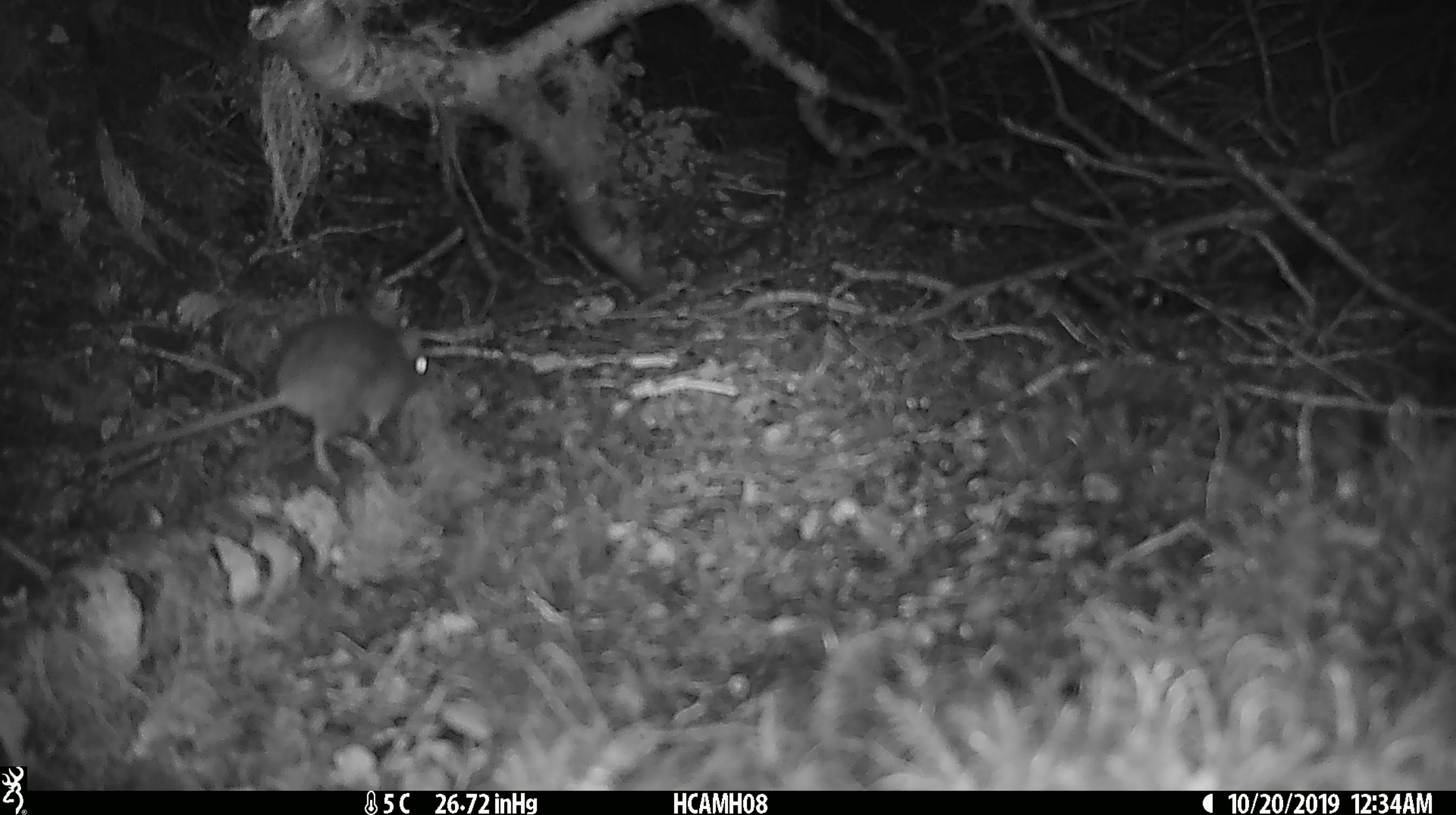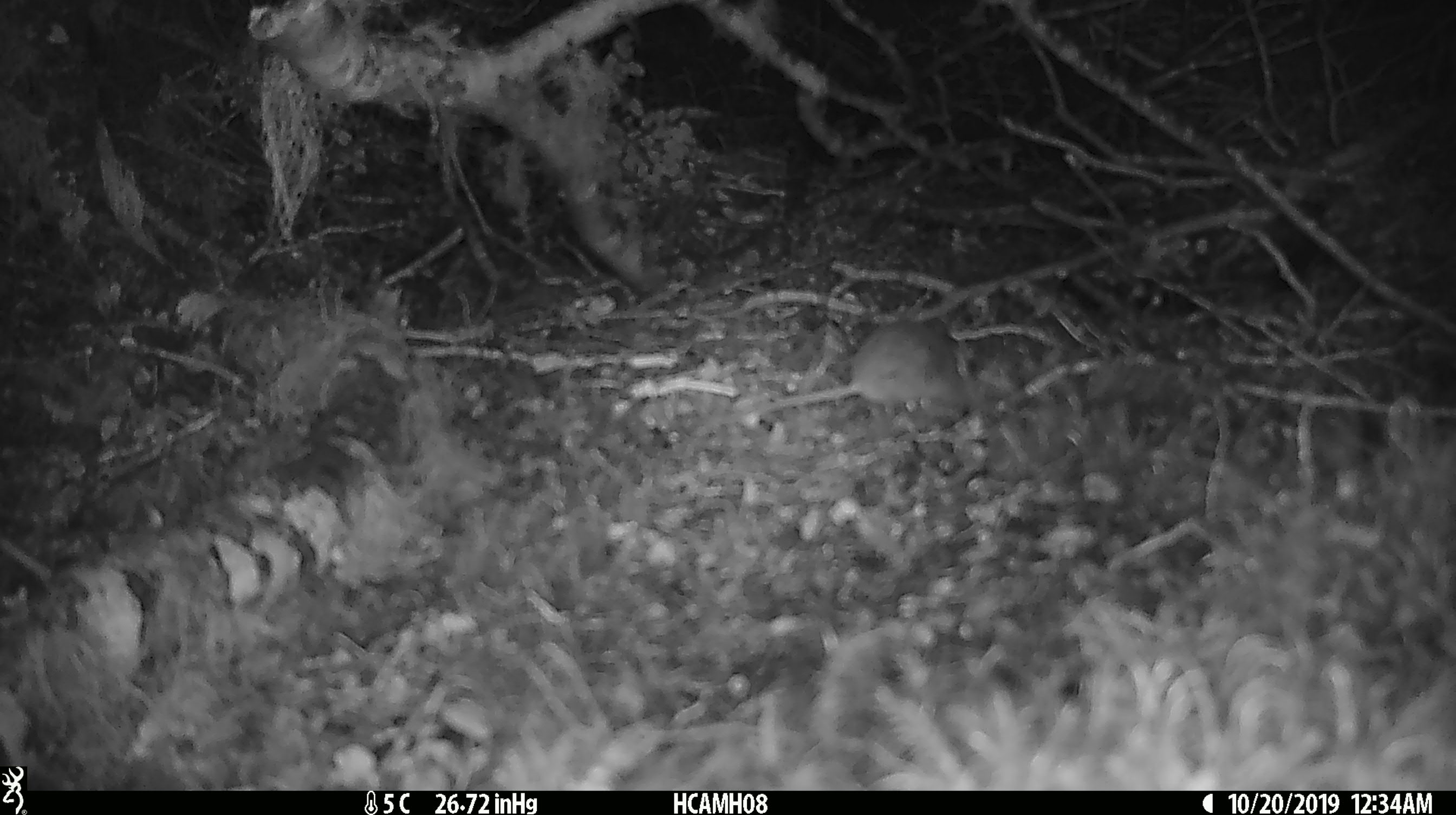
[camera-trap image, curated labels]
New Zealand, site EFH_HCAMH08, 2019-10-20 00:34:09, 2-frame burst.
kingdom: Animalia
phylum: Chordata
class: Mammalia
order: Rodentia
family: Muridae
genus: Mus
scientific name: Mus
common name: mouse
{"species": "mouse (Mus)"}